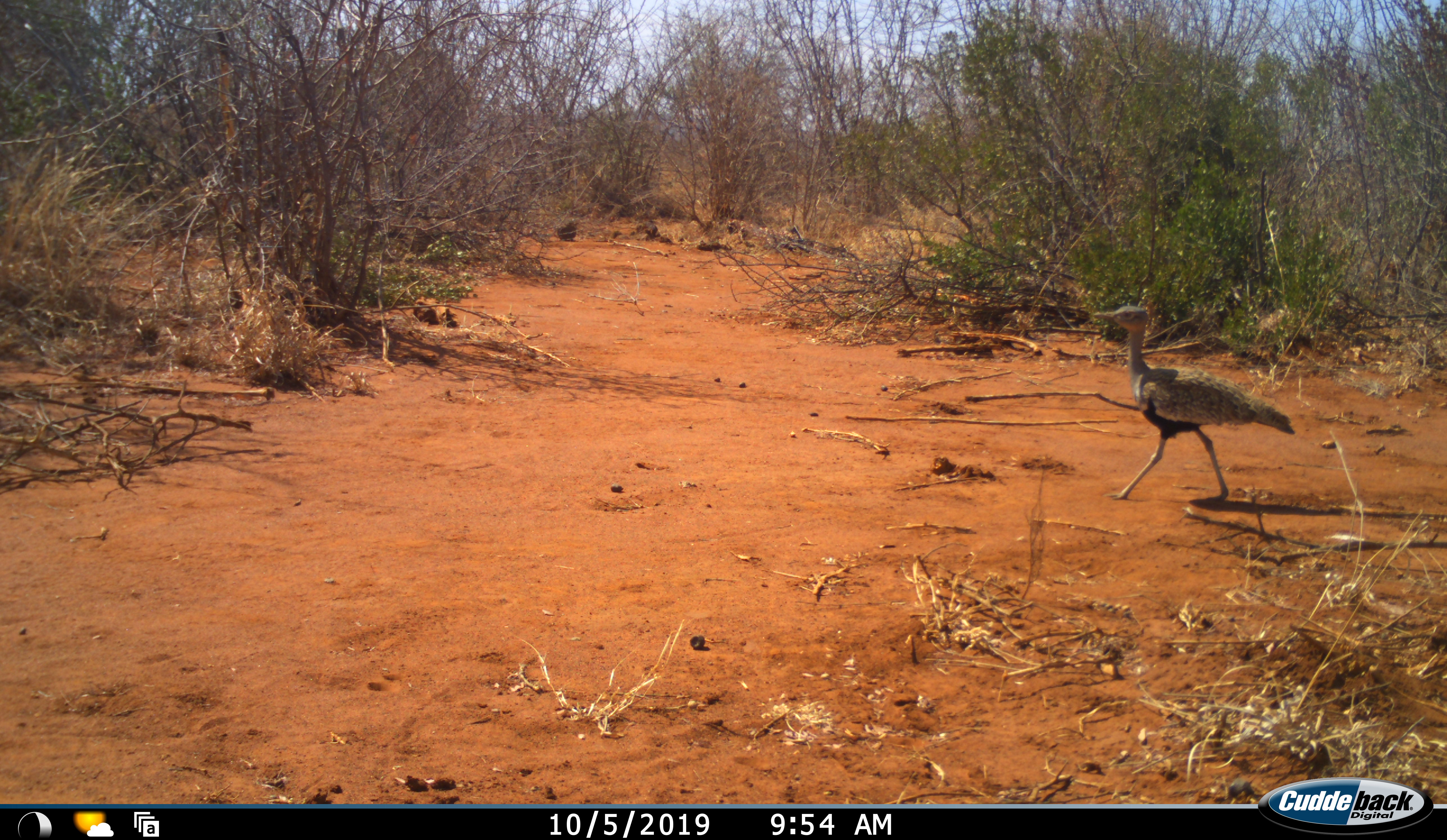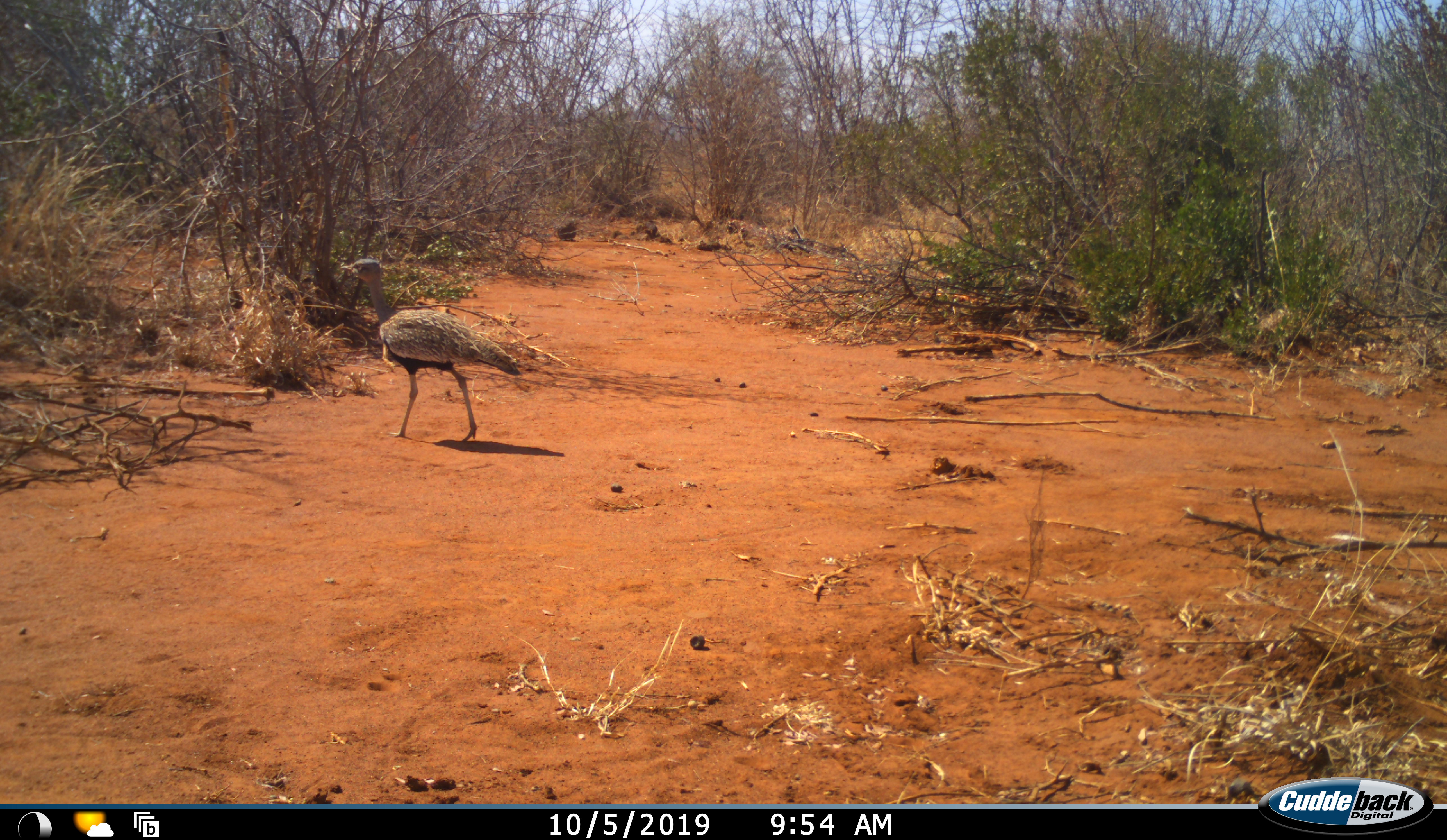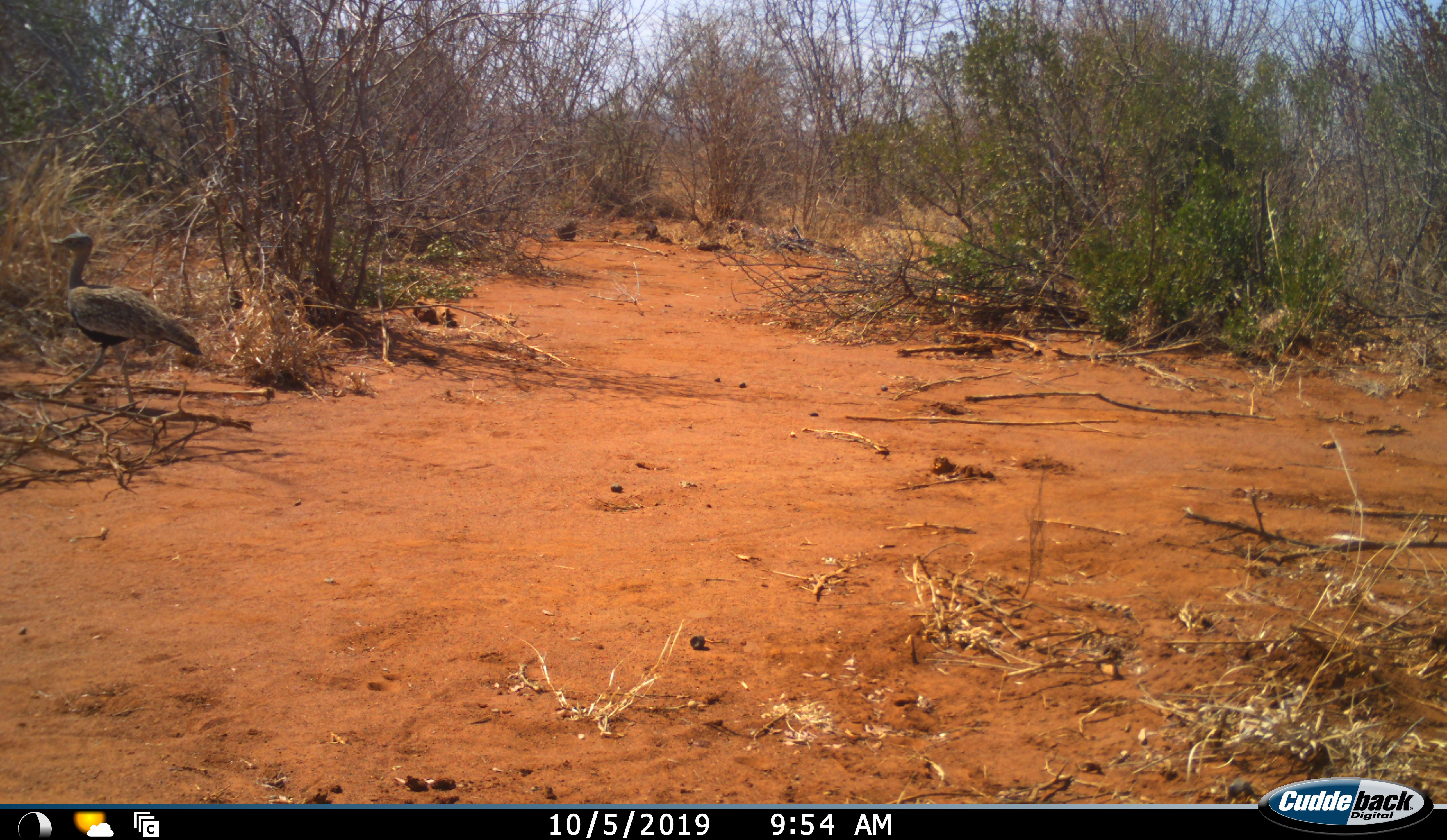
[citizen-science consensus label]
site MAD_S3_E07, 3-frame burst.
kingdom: Animalia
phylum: Chordata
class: Aves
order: Otidiformes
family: Otididae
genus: Ardeotis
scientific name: Ardeotis kori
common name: kori bustard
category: bustardkori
Bustardkori (kori bustard) (Ardeotis kori), count 1. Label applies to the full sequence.